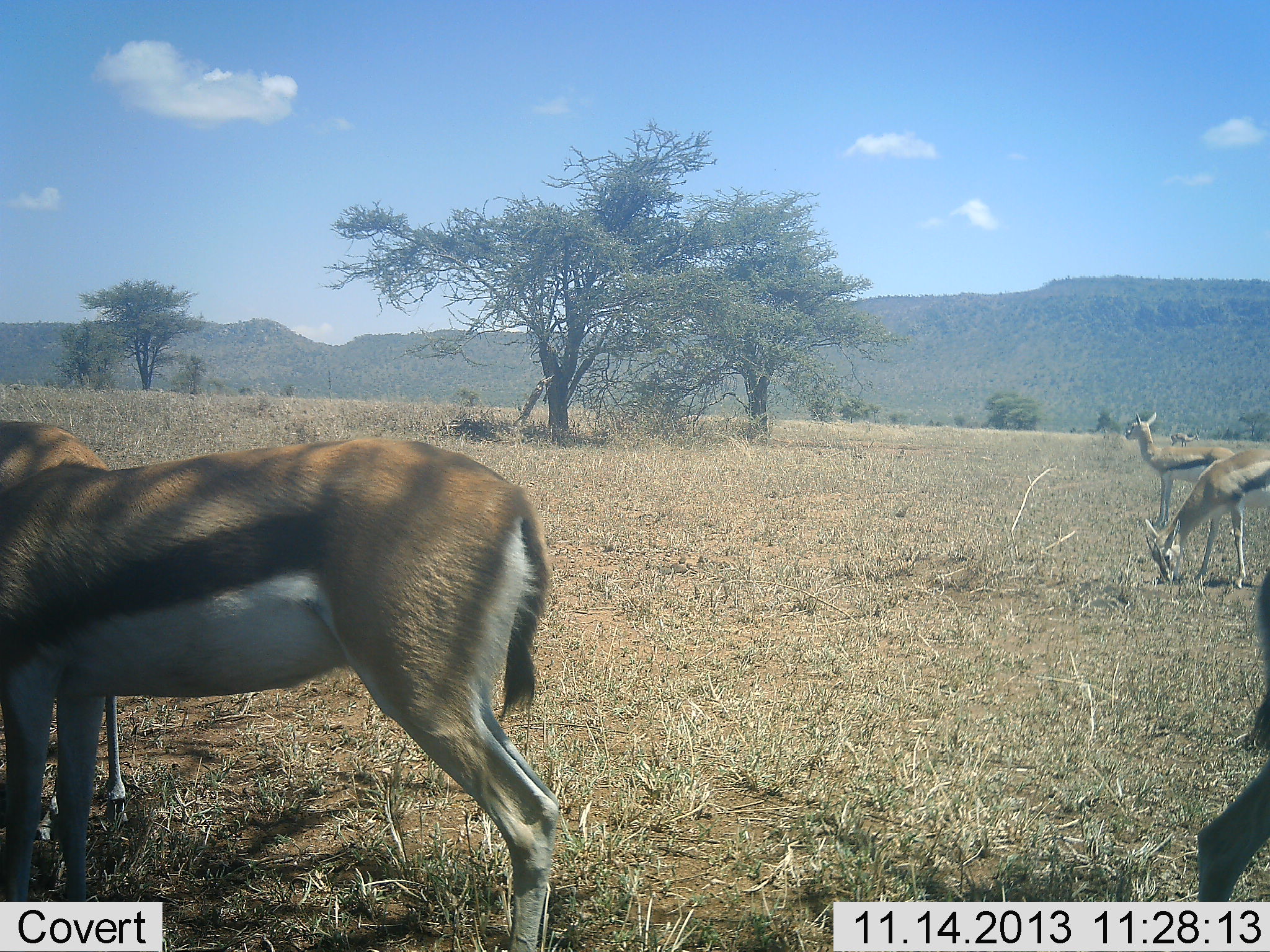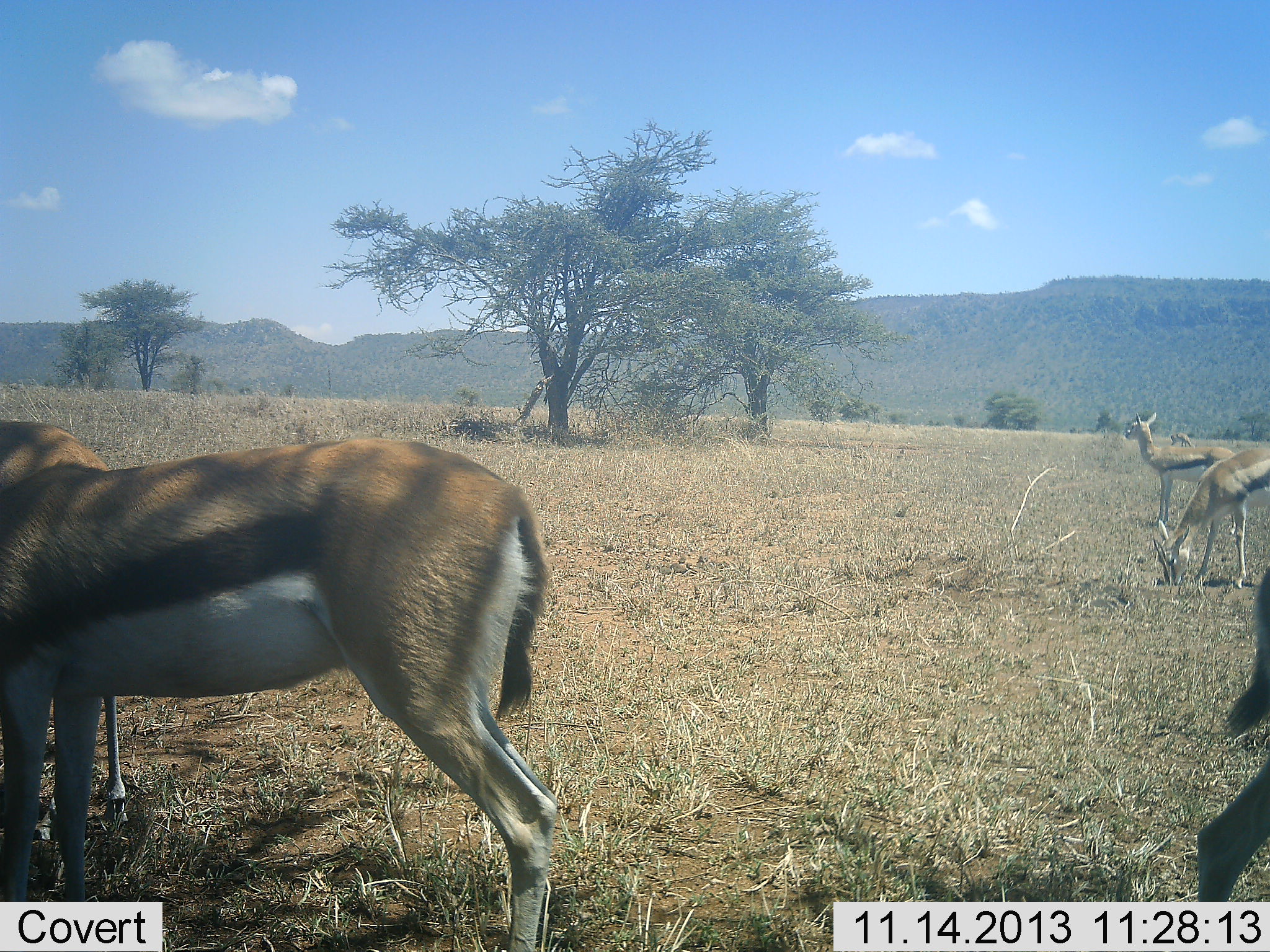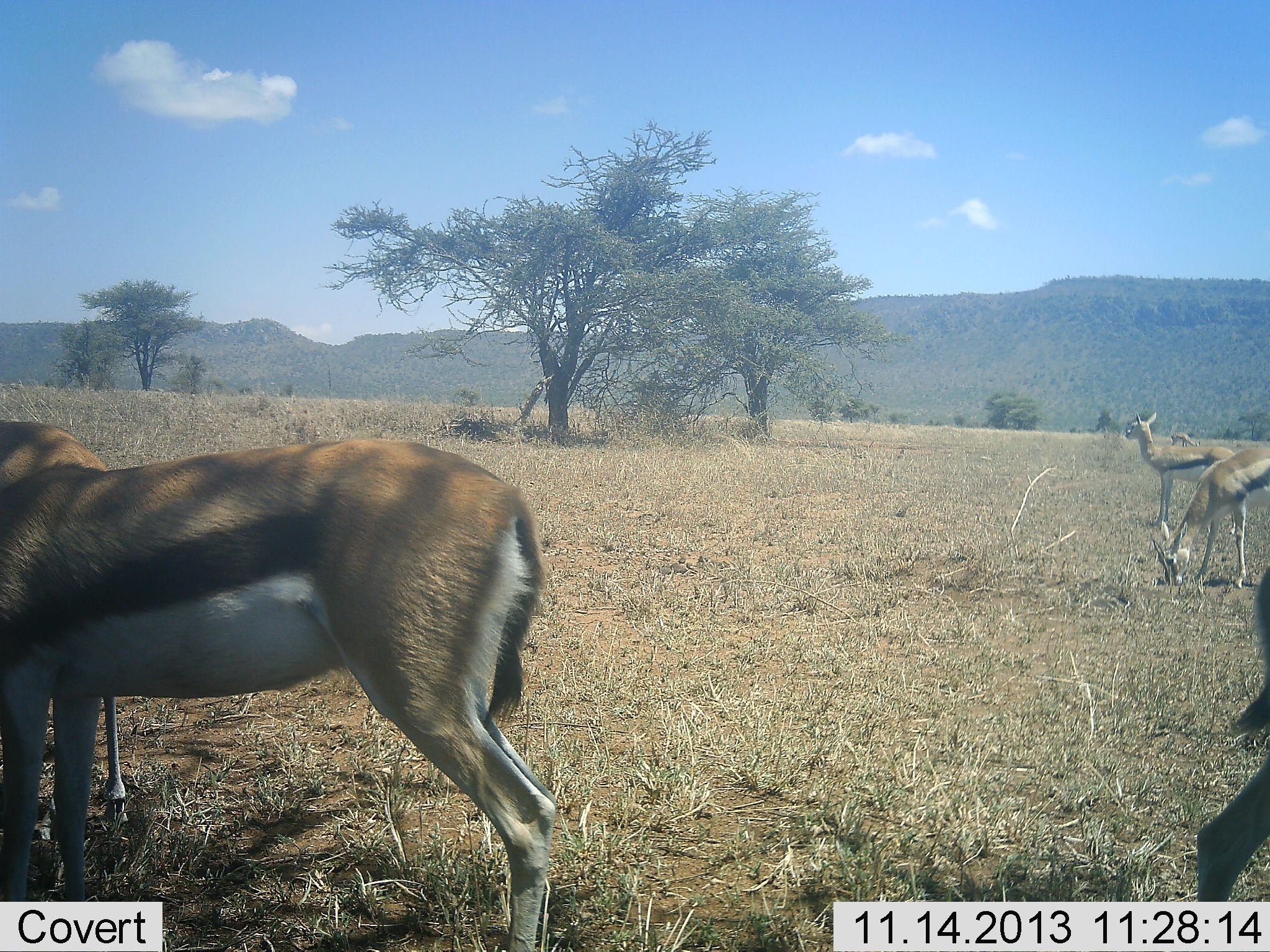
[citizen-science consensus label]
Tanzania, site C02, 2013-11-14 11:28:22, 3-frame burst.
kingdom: Animalia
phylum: Chordata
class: Mammalia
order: Artiodactyla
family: Bovidae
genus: Eudorcas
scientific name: Eudorcas thomsonii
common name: thomson's gazelle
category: gazellethomsons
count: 4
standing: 100%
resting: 10%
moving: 10%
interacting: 0%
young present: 0%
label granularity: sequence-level